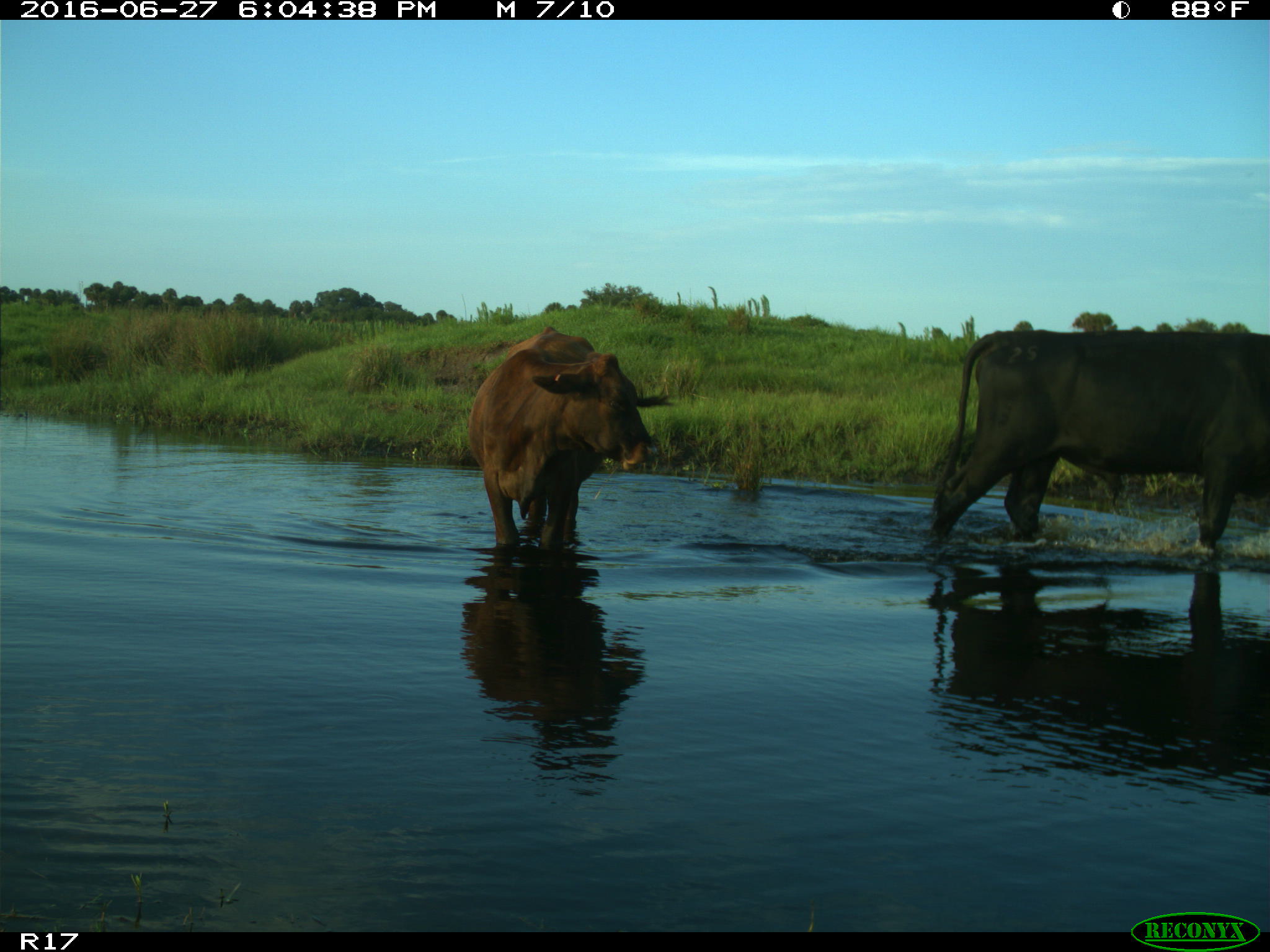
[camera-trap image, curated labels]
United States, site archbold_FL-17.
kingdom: Animalia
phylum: Chordata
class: Mammalia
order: Artiodactyla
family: Bovidae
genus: Bos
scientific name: Bos taurus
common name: domestic cow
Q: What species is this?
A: Bos taurus (domestic cow).